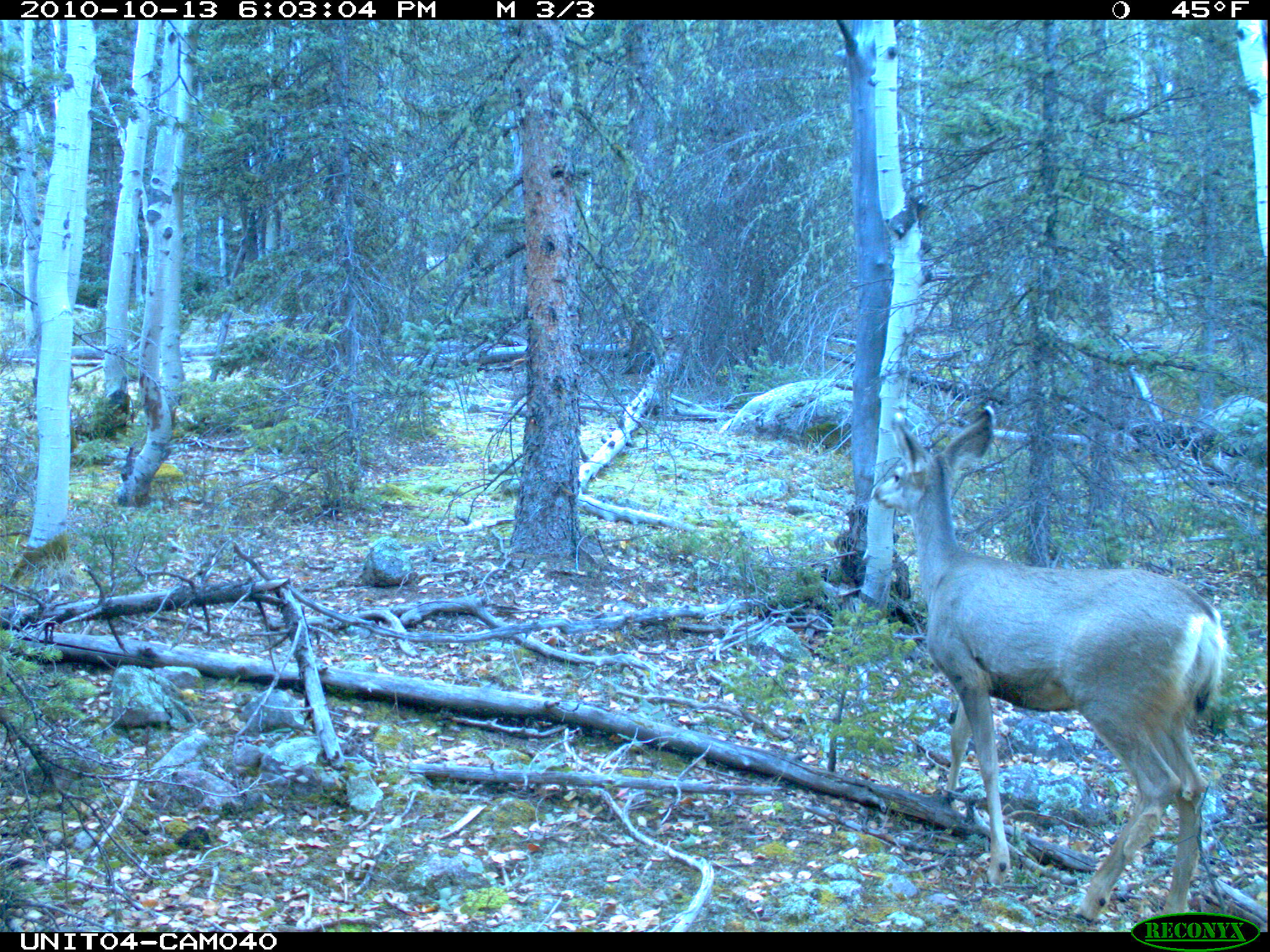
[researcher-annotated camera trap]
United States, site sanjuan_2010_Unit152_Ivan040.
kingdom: Animalia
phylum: Chordata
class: Mammalia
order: Artiodactyla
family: Cervidae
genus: Odocoileus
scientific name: Odocoileus hemionus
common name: mule deer